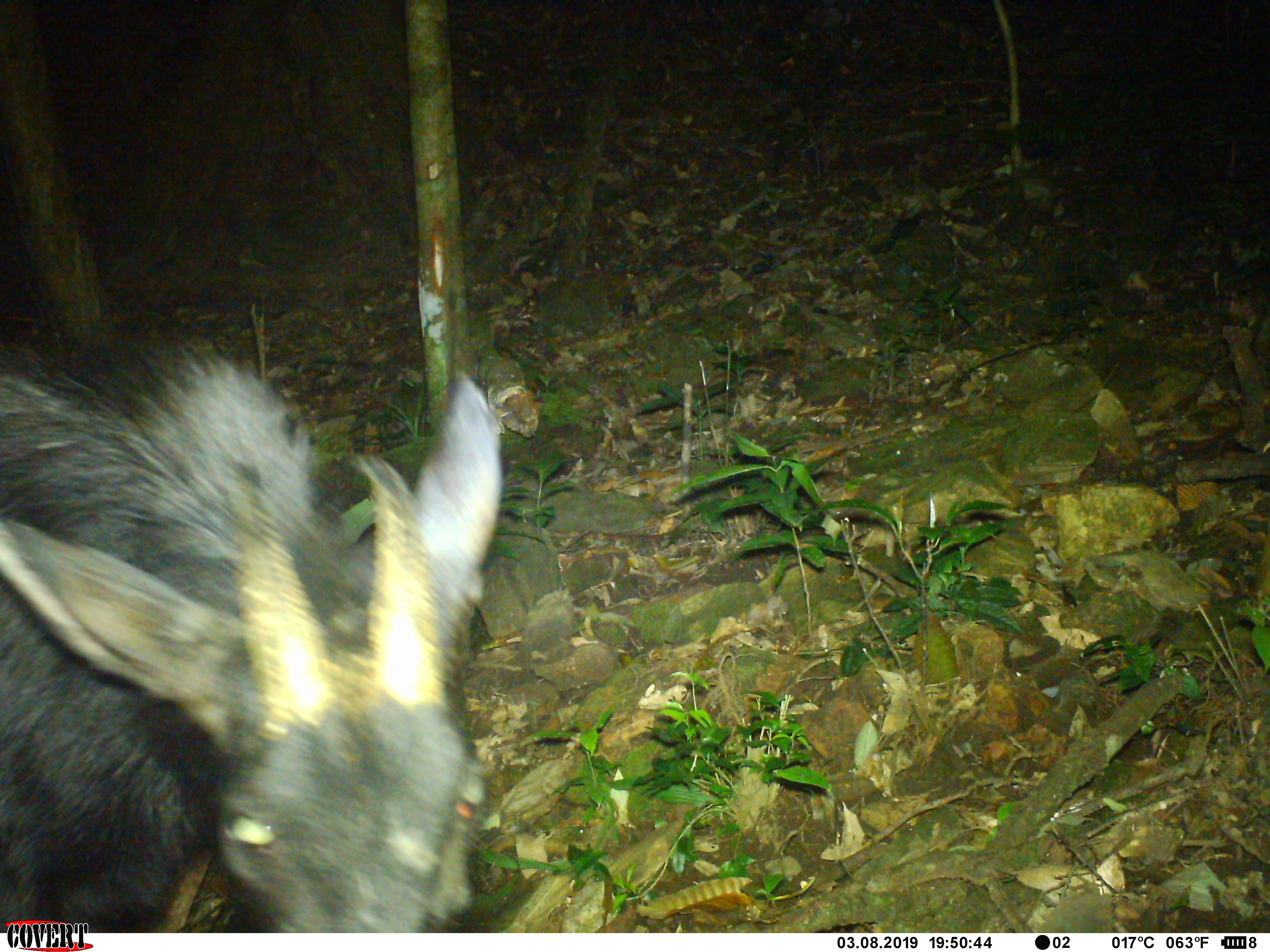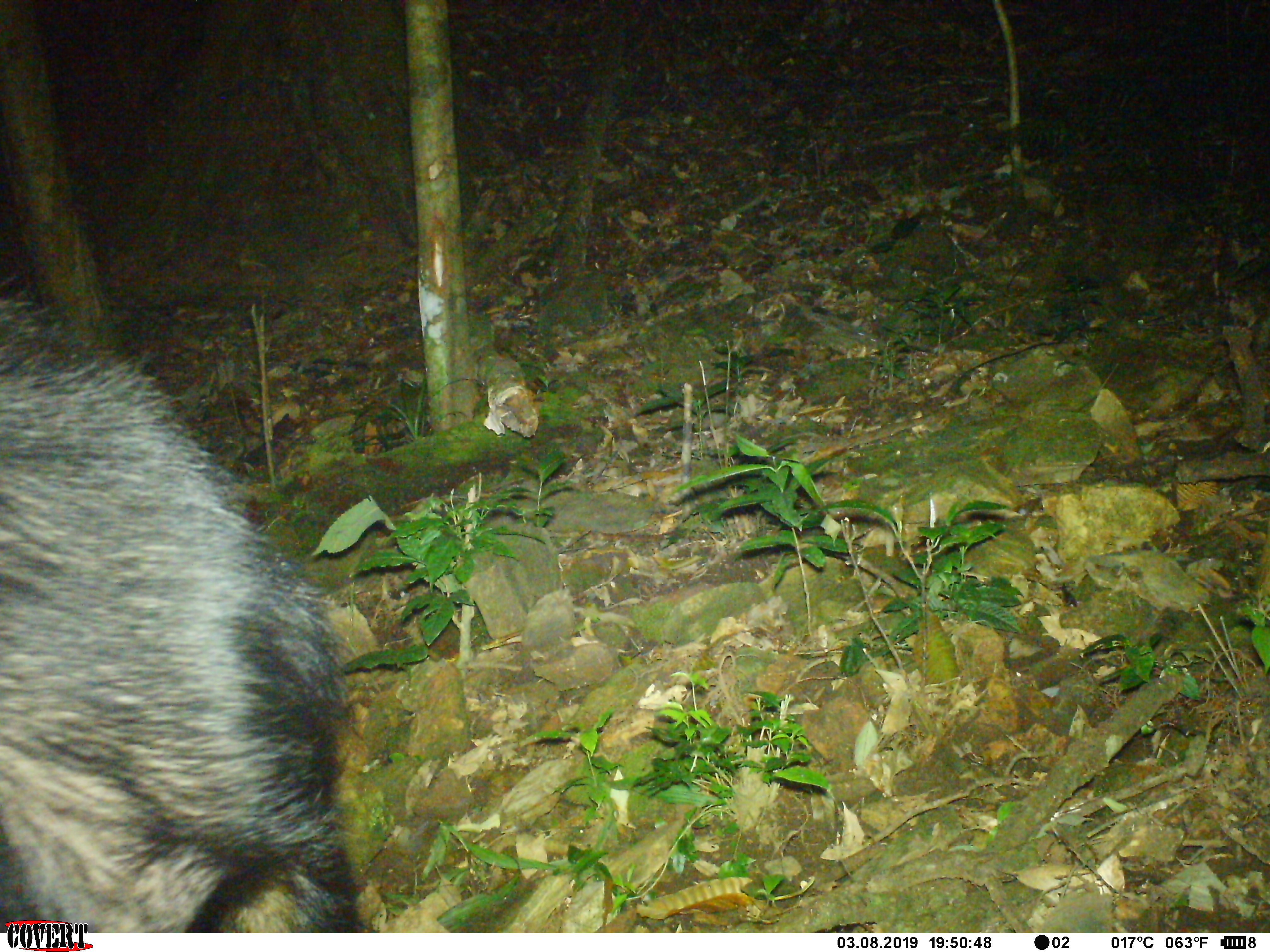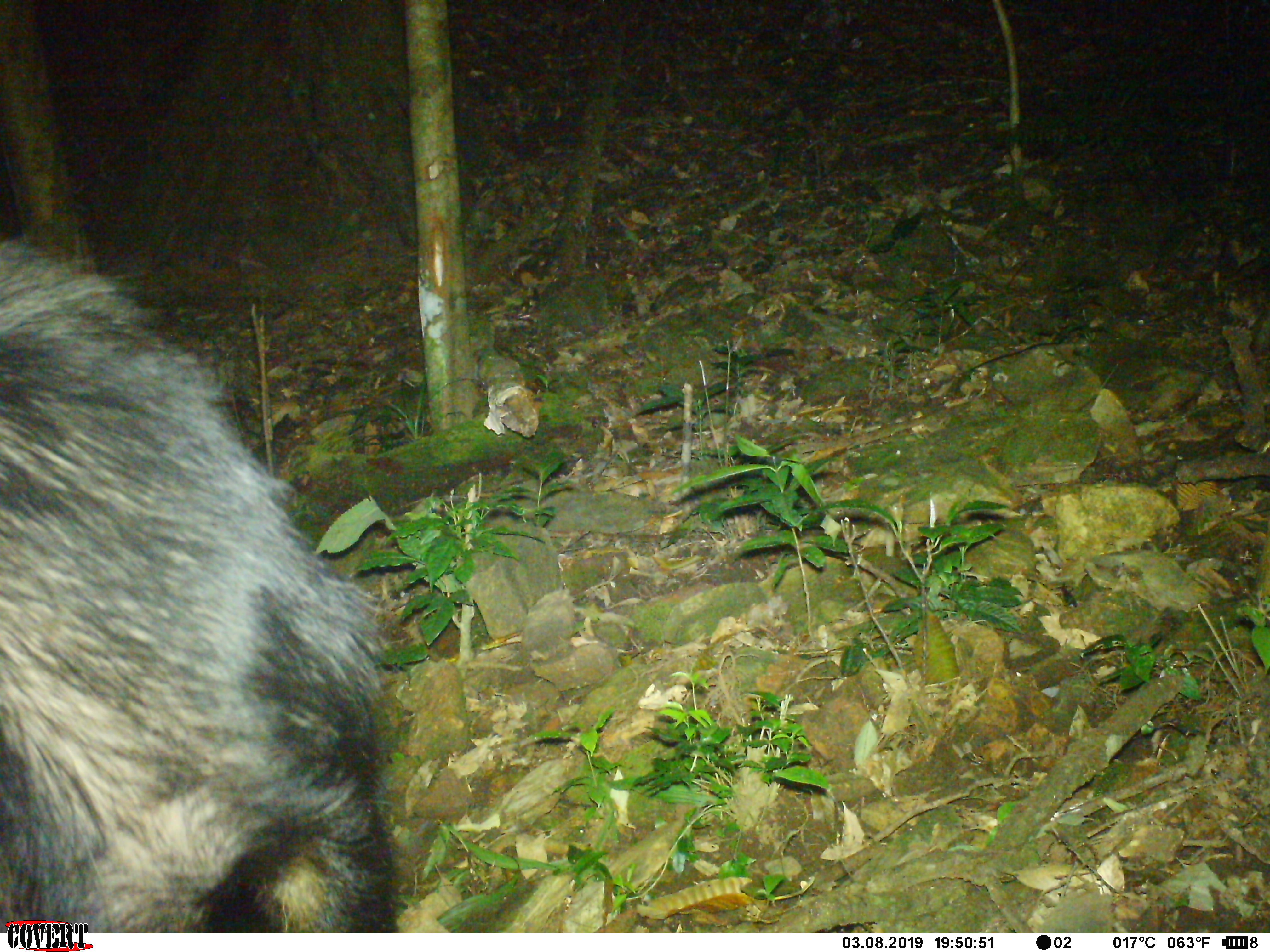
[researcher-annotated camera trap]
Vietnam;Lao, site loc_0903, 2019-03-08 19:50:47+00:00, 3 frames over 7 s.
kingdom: Animalia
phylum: Chordata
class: Mammalia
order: Artiodactyla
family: Bovidae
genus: Capricornis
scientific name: Capricornis sumatraensis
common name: chinese serow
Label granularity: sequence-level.